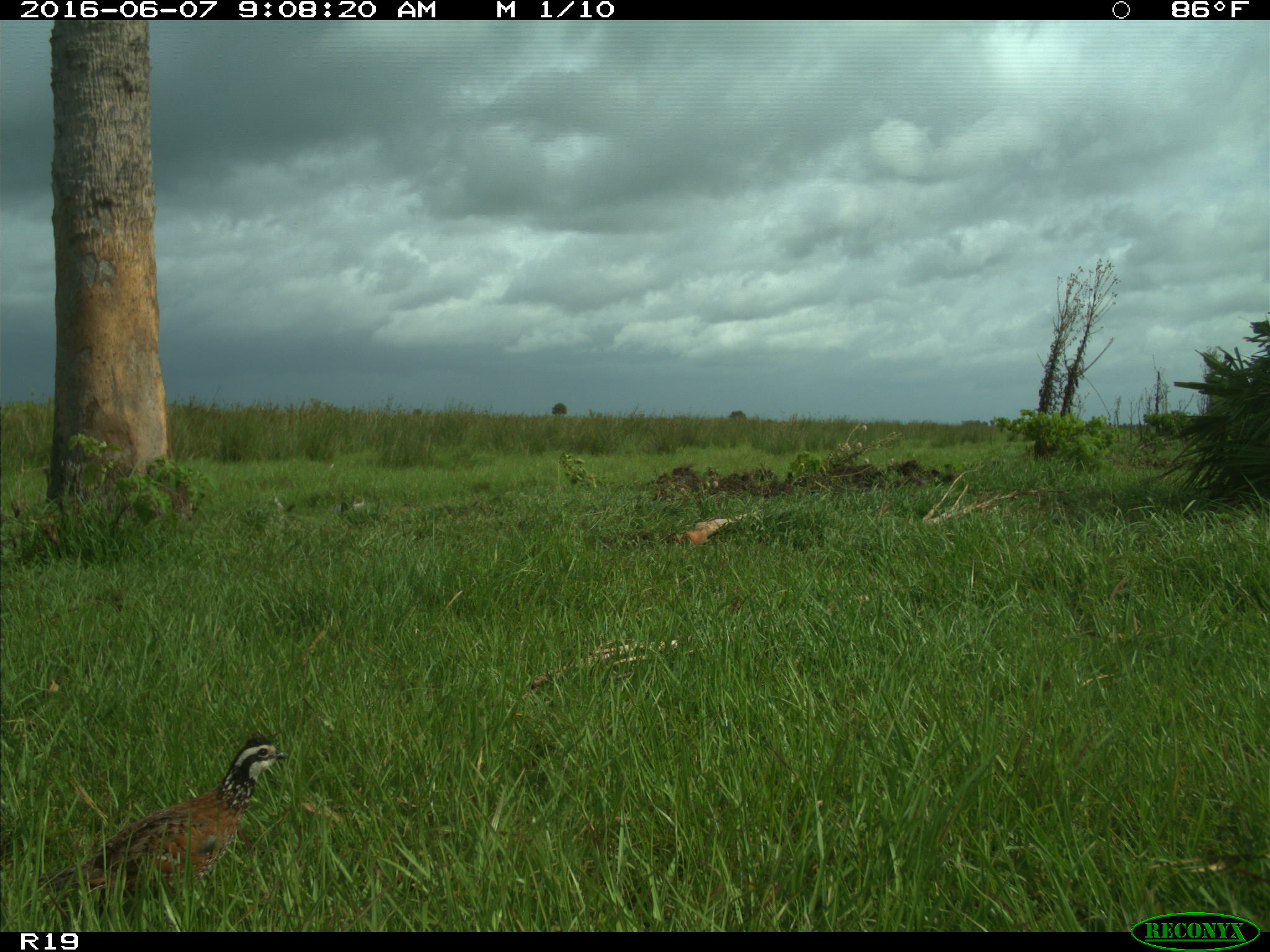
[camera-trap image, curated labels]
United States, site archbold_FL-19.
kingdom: Animalia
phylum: Chordata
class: Aves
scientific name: Aves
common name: birds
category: unidentified bird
Unidentified bird (birds) (Aves).